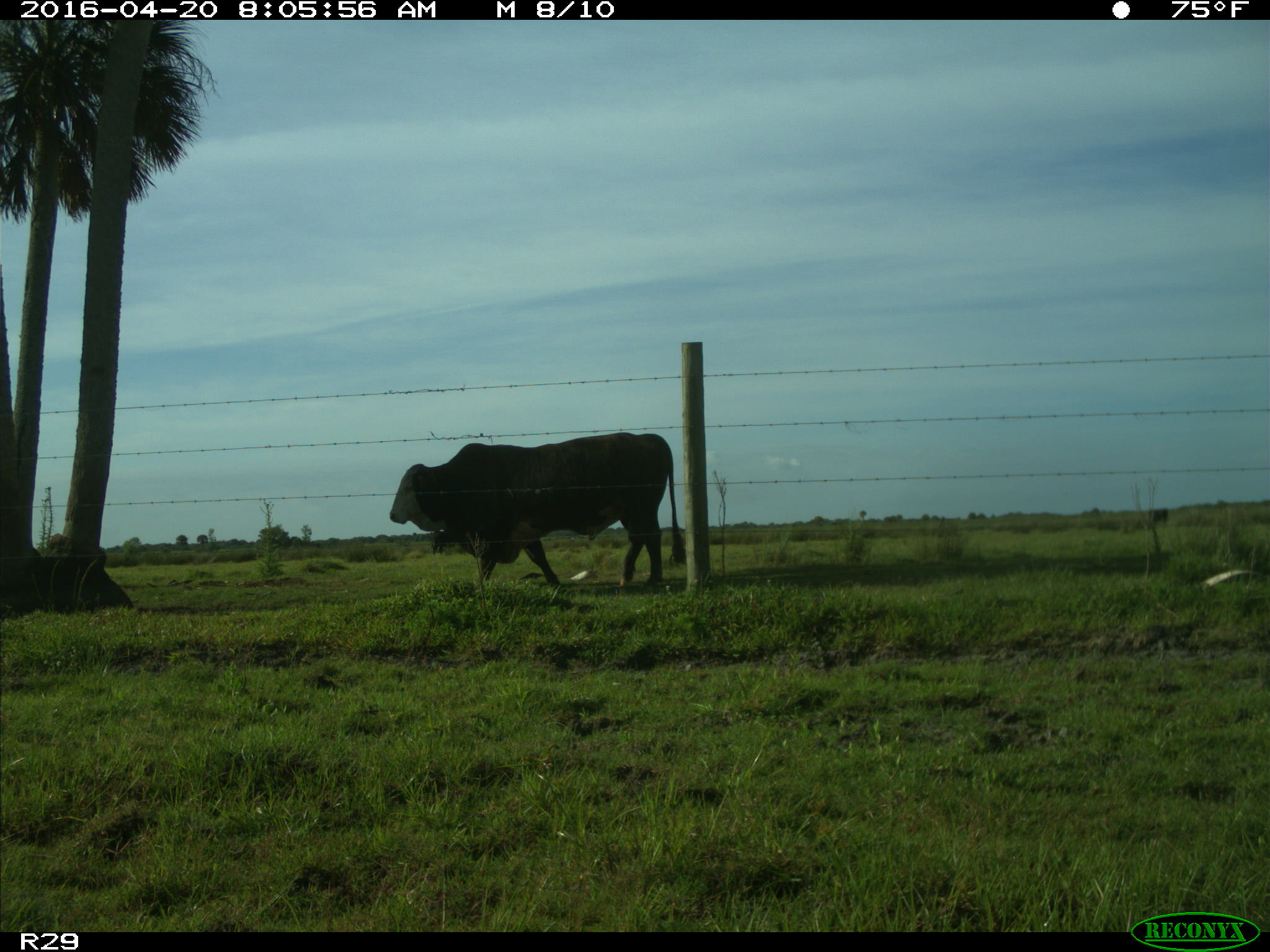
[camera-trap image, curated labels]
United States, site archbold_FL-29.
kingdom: Animalia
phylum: Chordata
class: Mammalia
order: Artiodactyla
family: Bovidae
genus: Bos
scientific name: Bos taurus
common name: domestic cow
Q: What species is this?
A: Bos taurus (domestic cow).